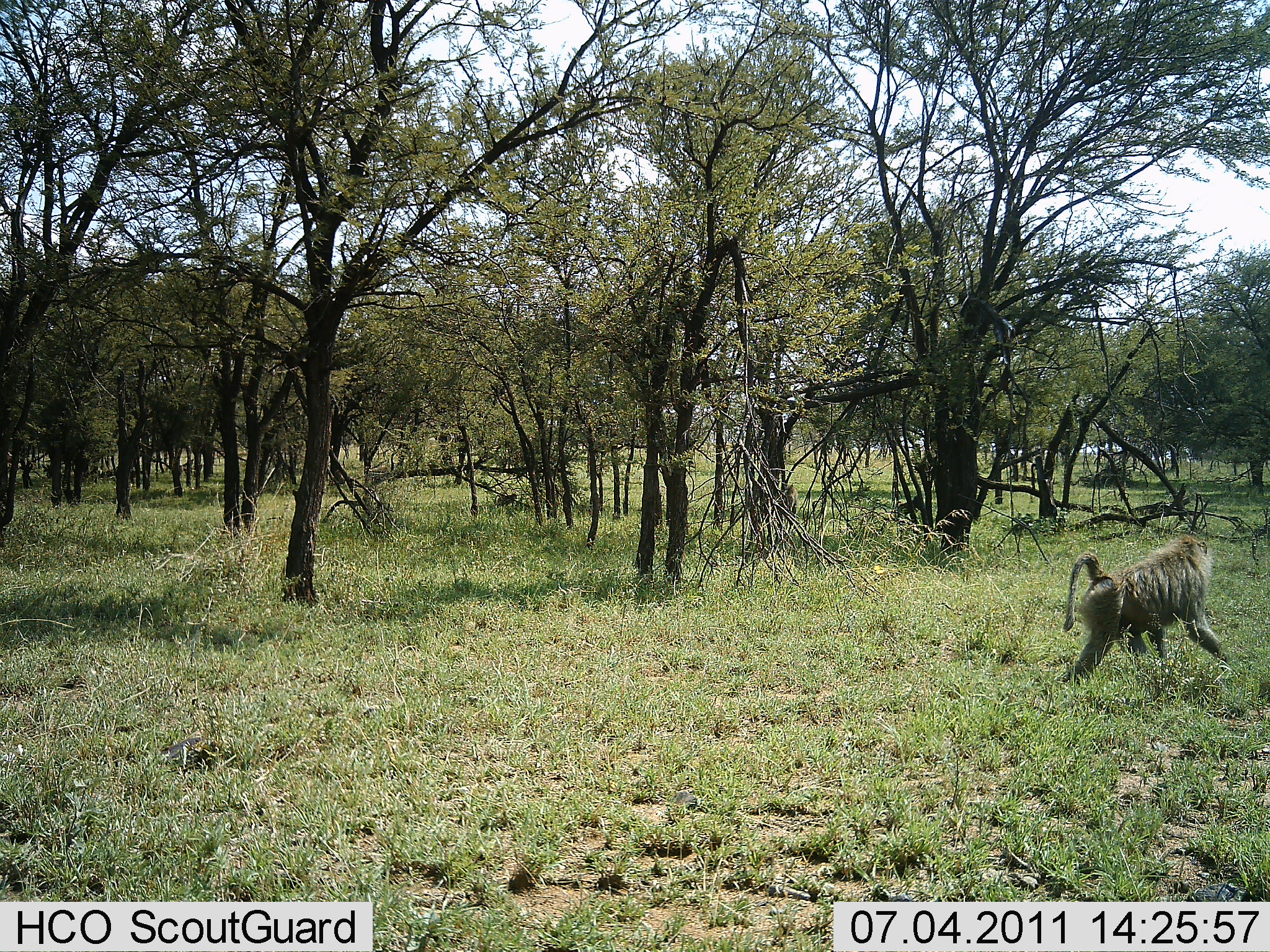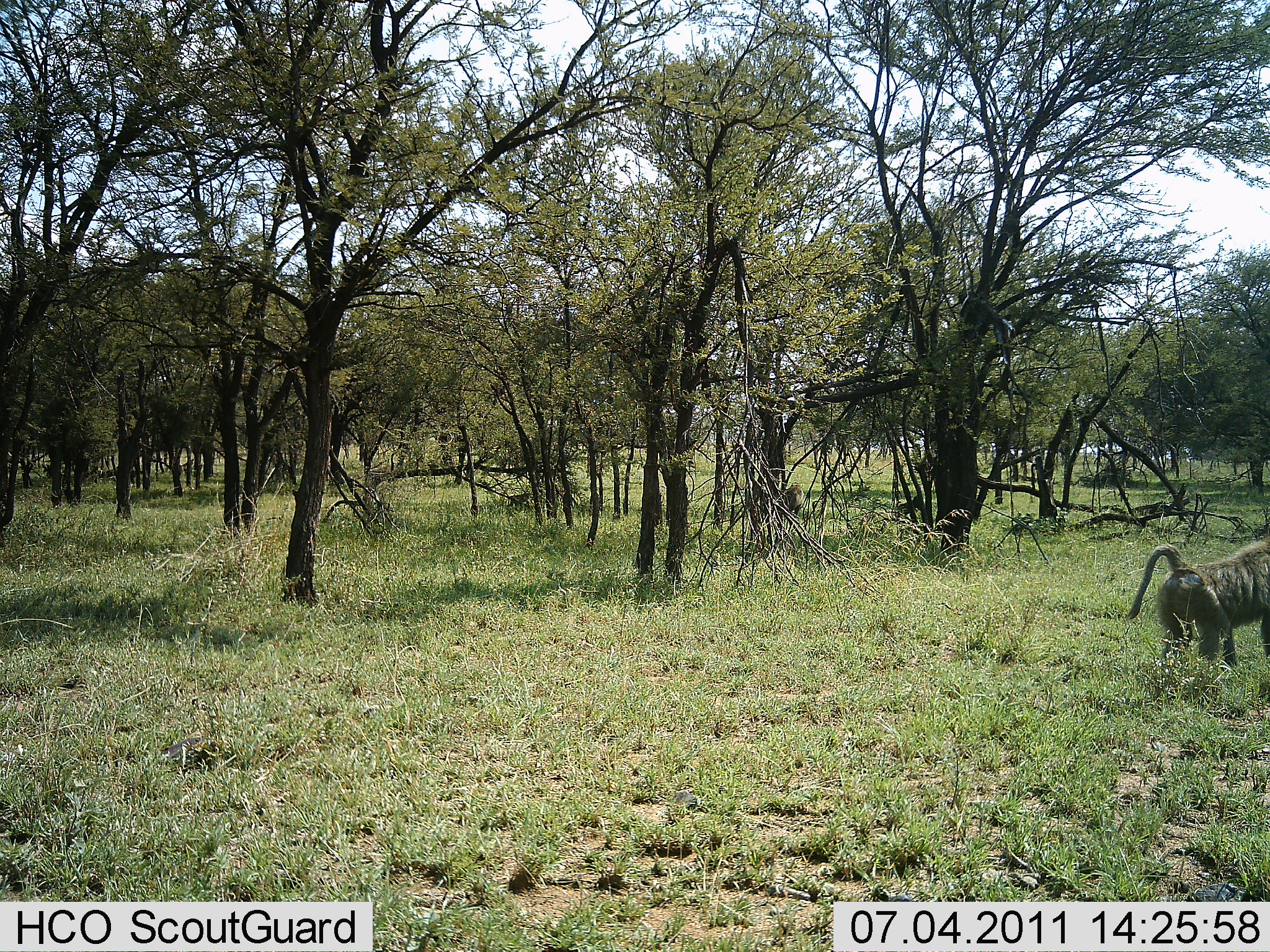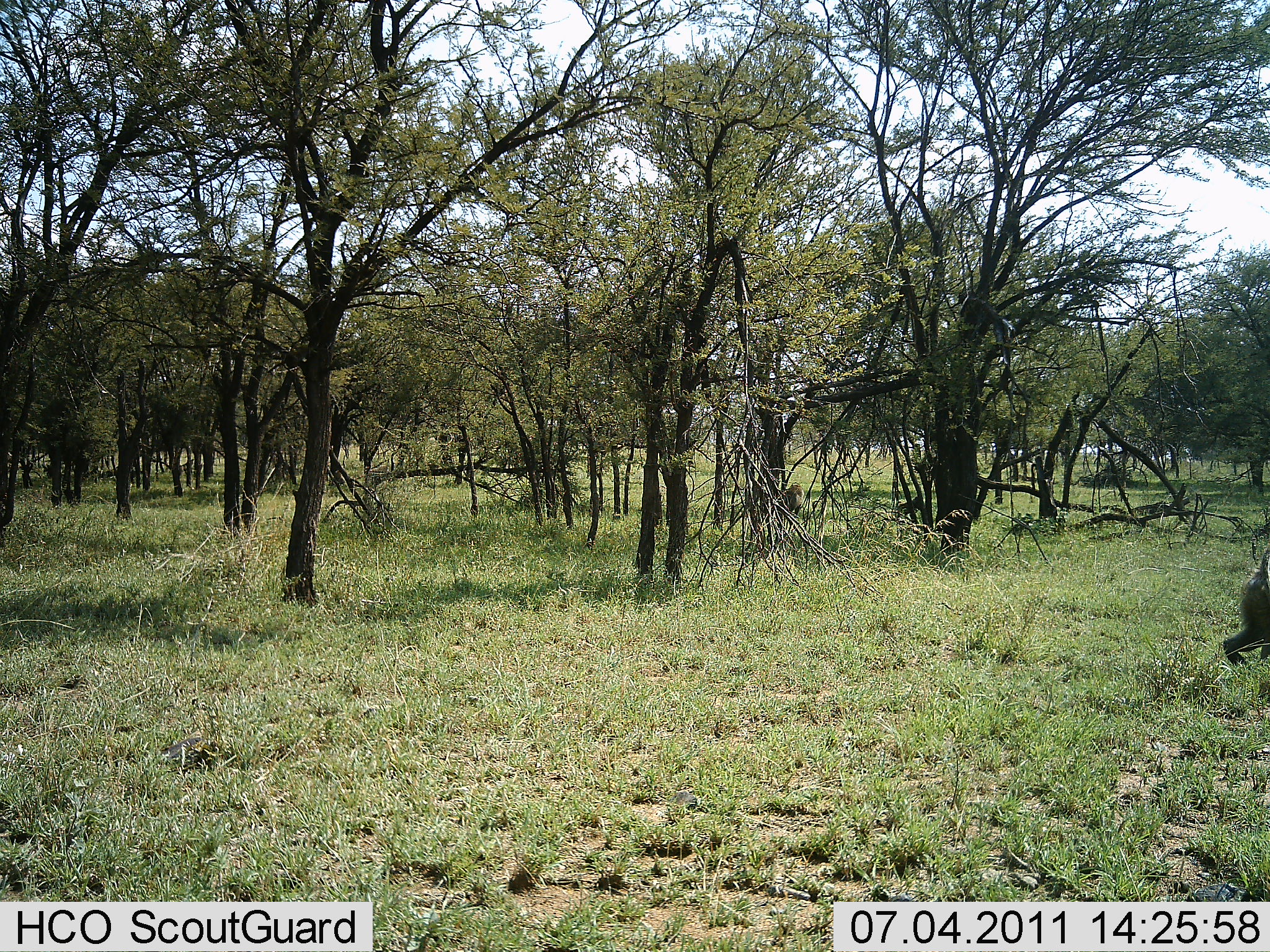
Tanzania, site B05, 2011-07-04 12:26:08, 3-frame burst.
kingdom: Animalia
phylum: Chordata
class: Mammalia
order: Primates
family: Cercopithecidae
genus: Papio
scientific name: Papio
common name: baboon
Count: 3.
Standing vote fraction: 15%.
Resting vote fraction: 8%.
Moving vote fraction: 92%.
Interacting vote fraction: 0%.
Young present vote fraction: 0%.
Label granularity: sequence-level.